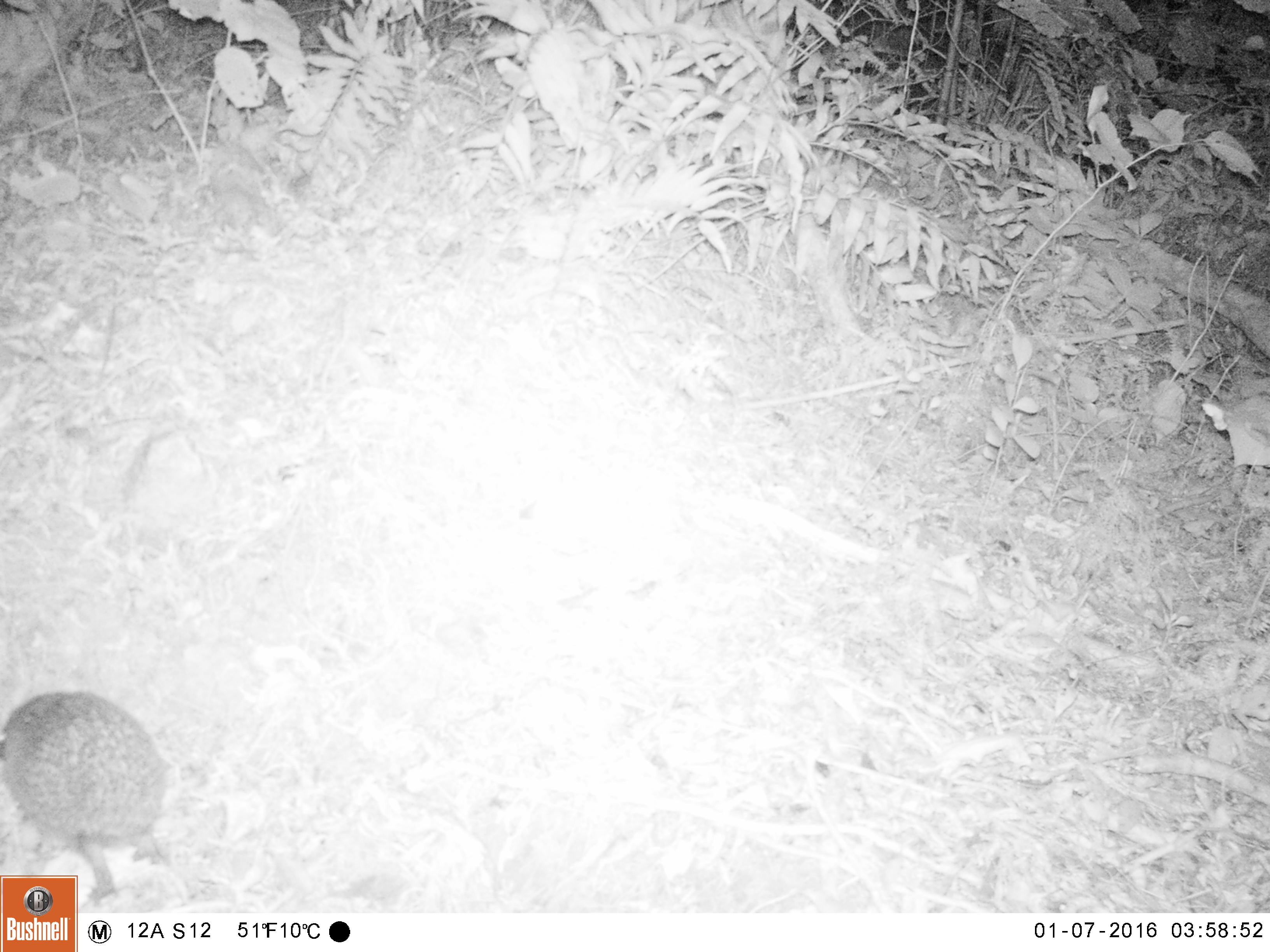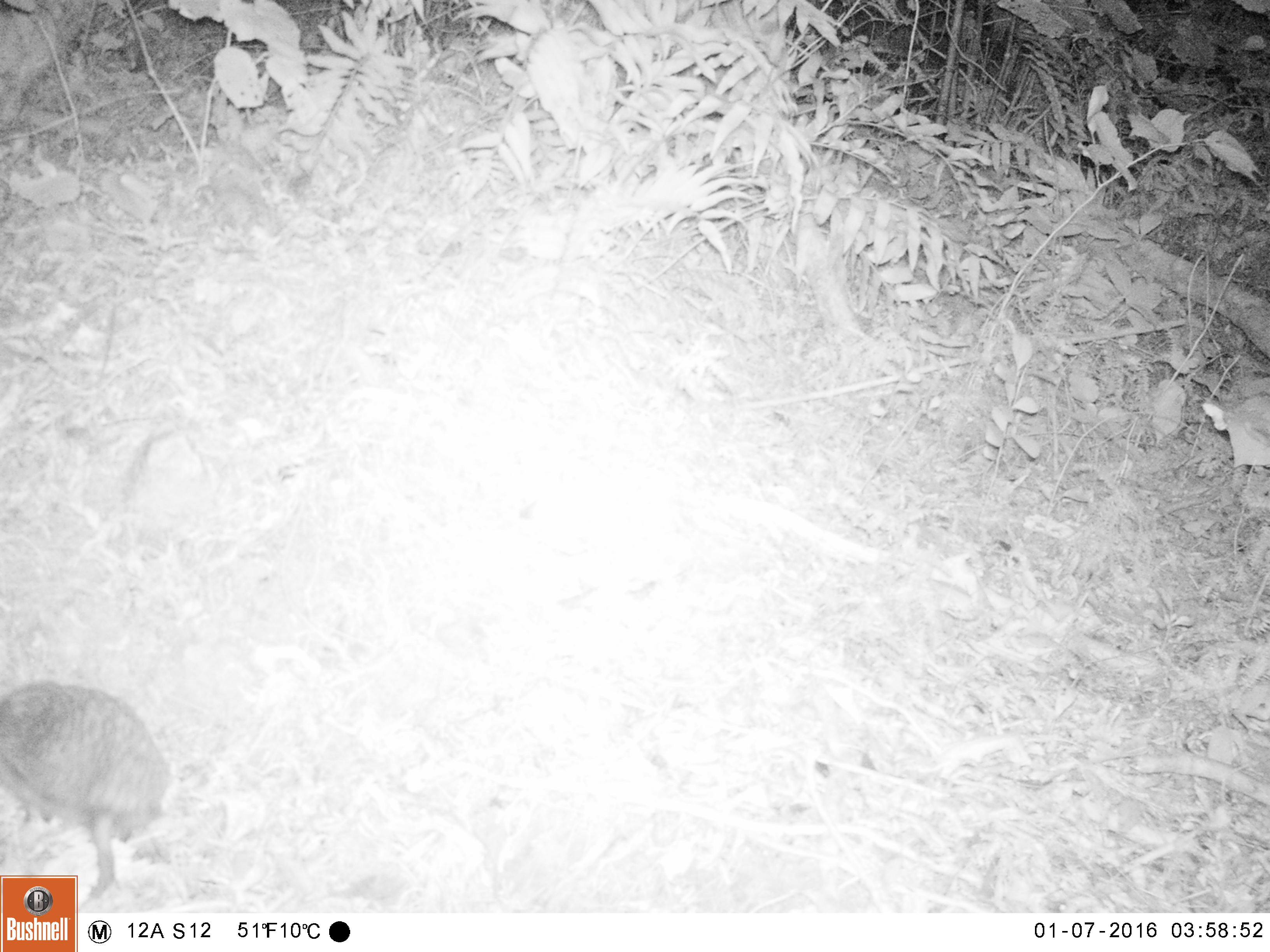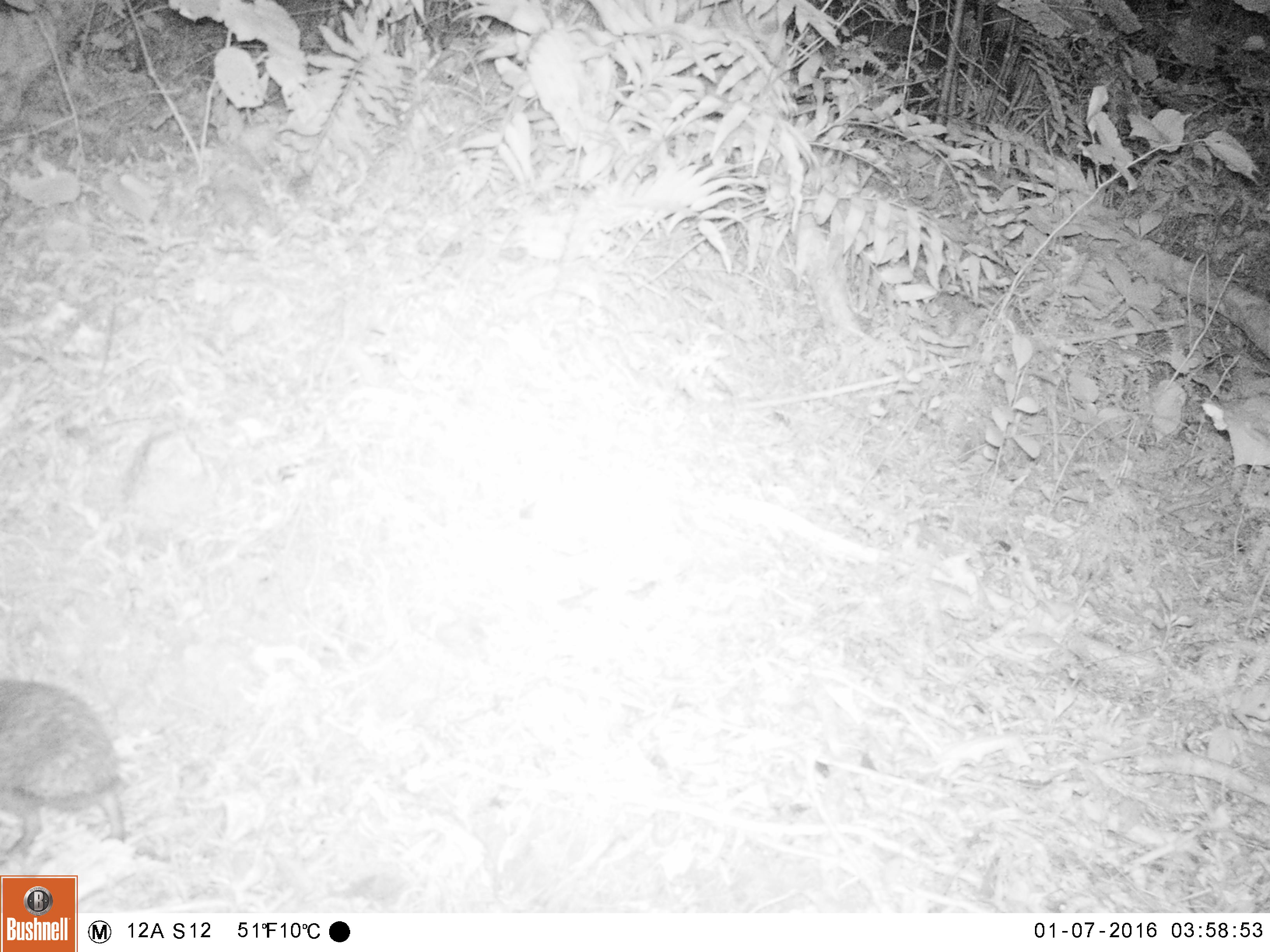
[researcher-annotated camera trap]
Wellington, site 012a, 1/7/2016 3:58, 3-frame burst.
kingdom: Animalia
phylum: Chordata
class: Mammalia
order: Eulipotyphla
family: Erinaceidae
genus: Erinaceus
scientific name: Erinaceus europaeus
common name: hedgehog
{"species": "hedgehog (Erinaceus europaeus)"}